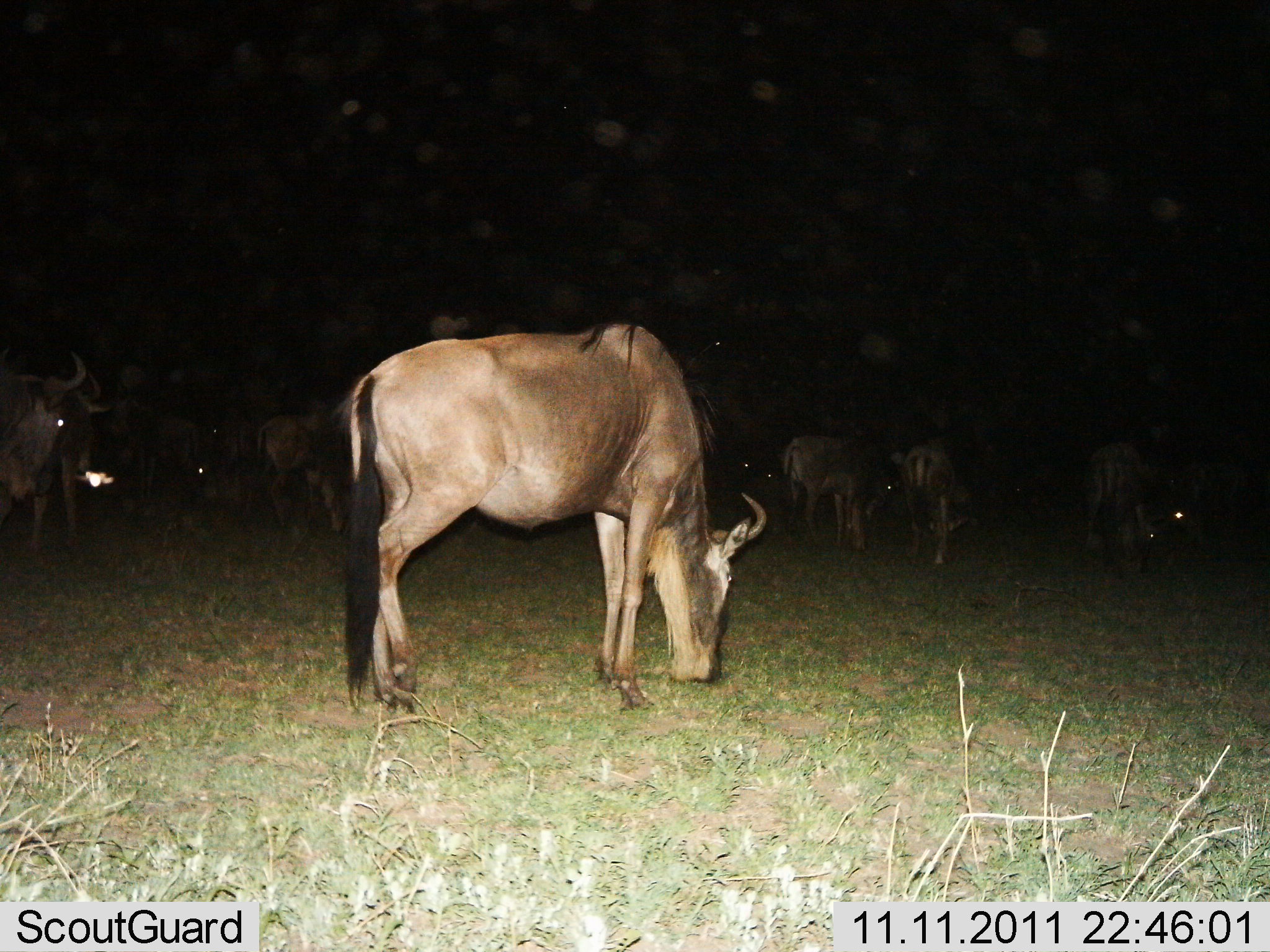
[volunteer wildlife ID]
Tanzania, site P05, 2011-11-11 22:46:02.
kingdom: Animalia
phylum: Chordata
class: Mammalia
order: Artiodactyla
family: Bovidae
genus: Connochaetes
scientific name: Connochaetes taurinus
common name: blue wildebeest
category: wildebeest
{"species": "wildebeest (blue wildebeest) (Connochaetes taurinus)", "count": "8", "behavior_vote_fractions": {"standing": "40%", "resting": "0%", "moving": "0%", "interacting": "0%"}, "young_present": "0%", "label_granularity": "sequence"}